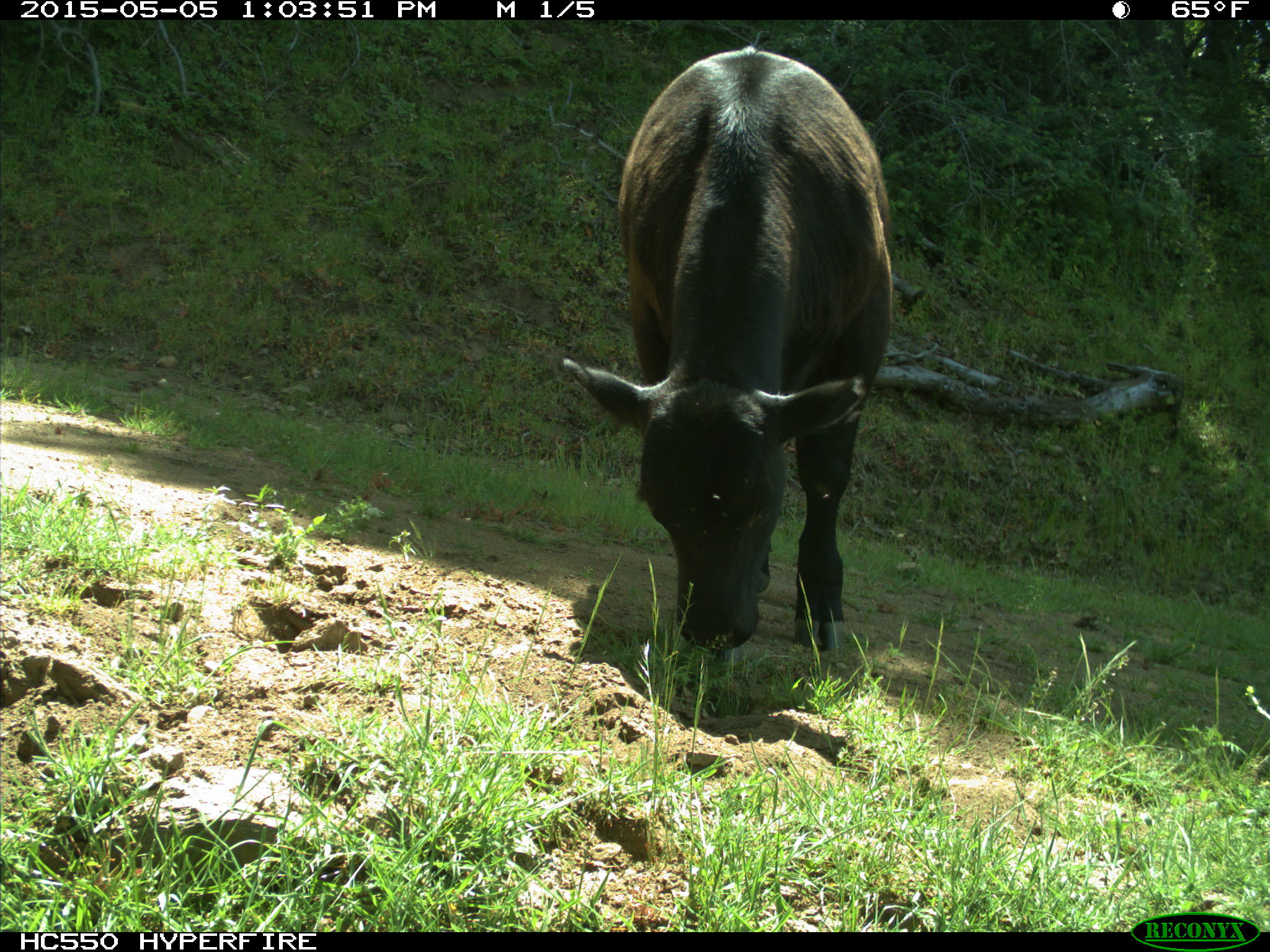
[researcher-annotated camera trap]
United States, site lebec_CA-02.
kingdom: Animalia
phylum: Chordata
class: Mammalia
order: Artiodactyla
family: Bovidae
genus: Bos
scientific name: Bos taurus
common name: domestic cow